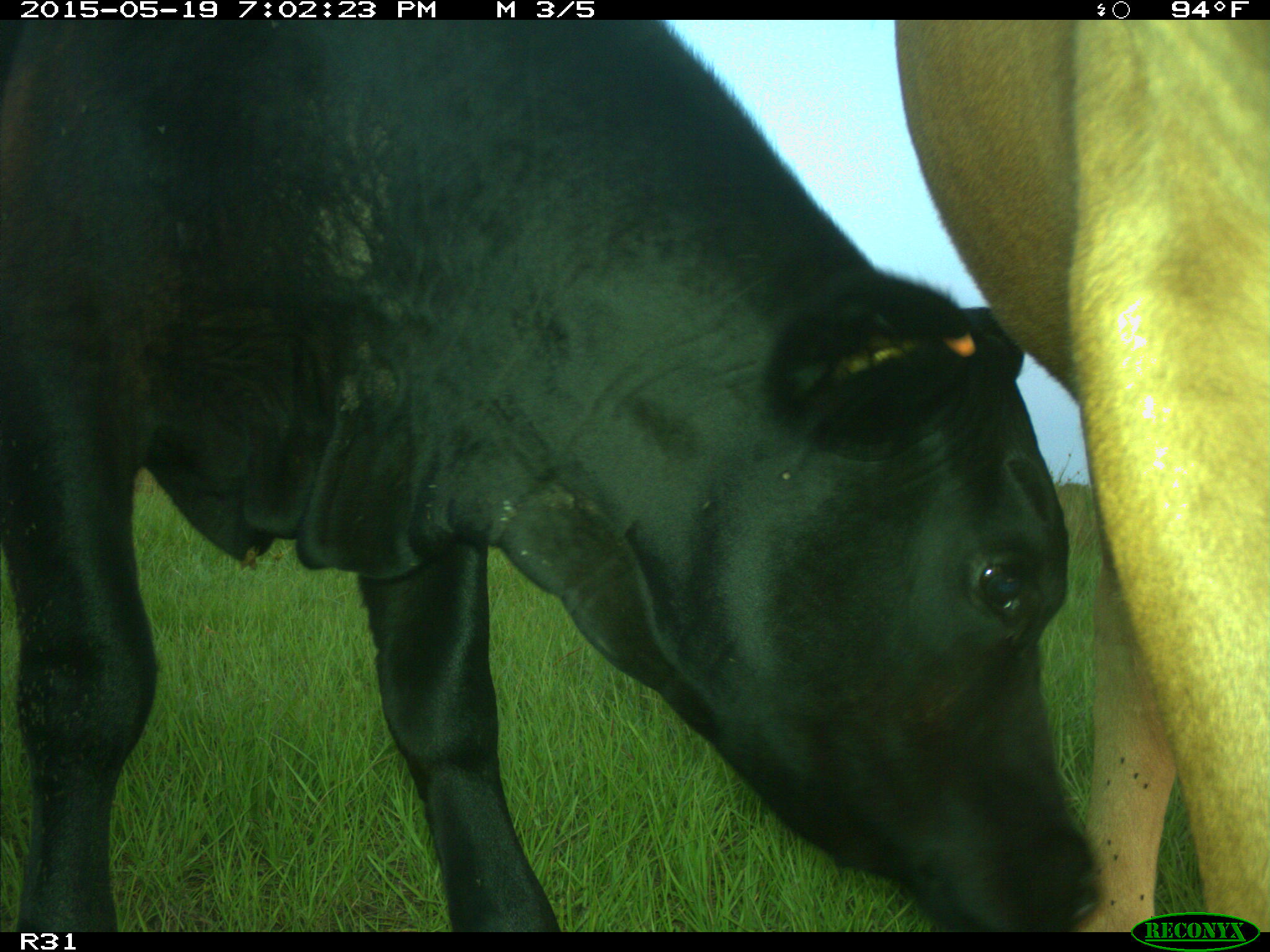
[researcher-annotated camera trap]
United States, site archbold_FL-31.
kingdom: Animalia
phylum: Chordata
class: Mammalia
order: Artiodactyla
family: Bovidae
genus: Bos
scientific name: Bos taurus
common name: domestic cow